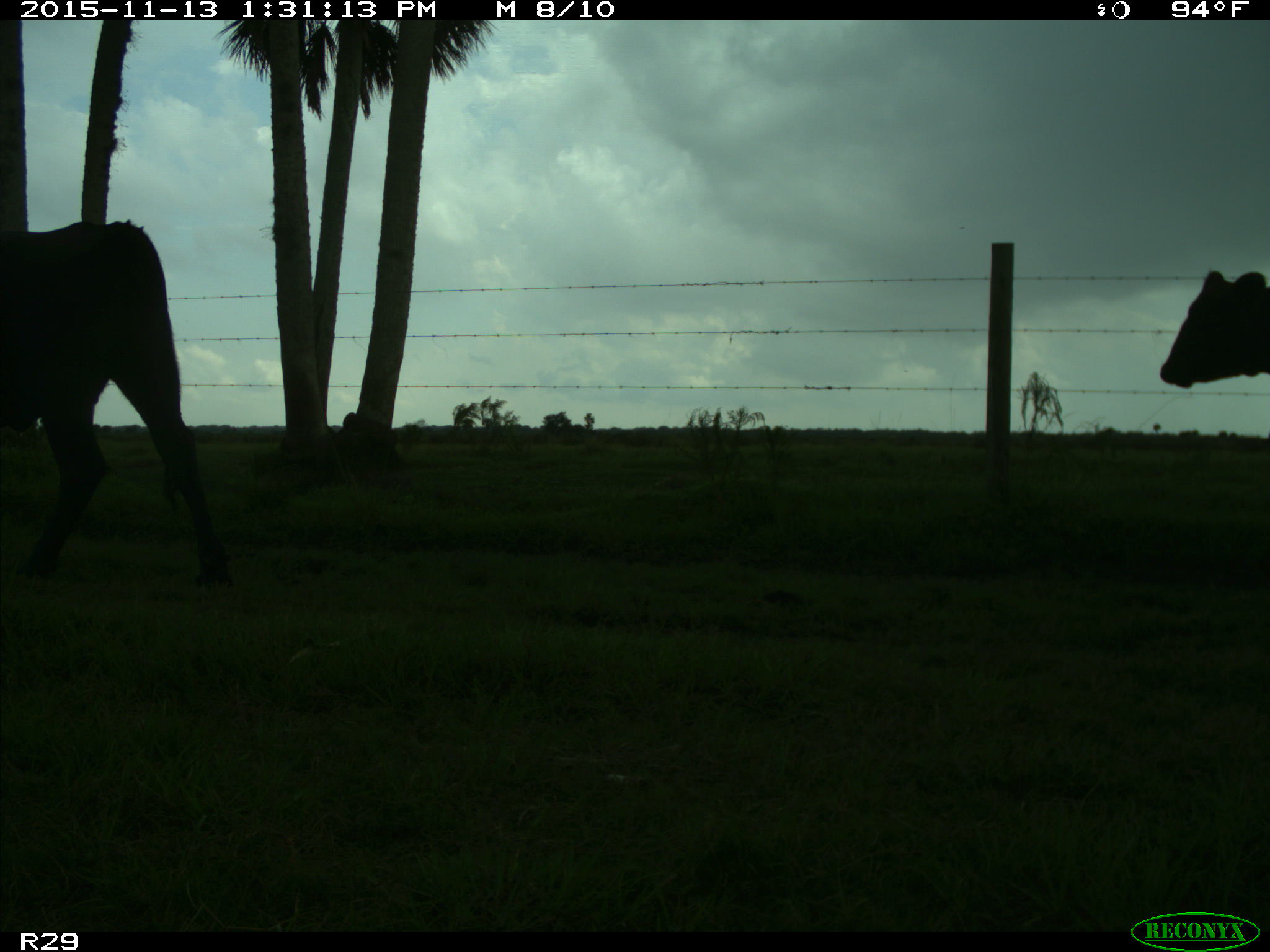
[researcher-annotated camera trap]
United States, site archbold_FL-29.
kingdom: Animalia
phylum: Chordata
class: Mammalia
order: Artiodactyla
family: Bovidae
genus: Bos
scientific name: Bos taurus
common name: domestic cow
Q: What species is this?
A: Bos taurus (domestic cow).